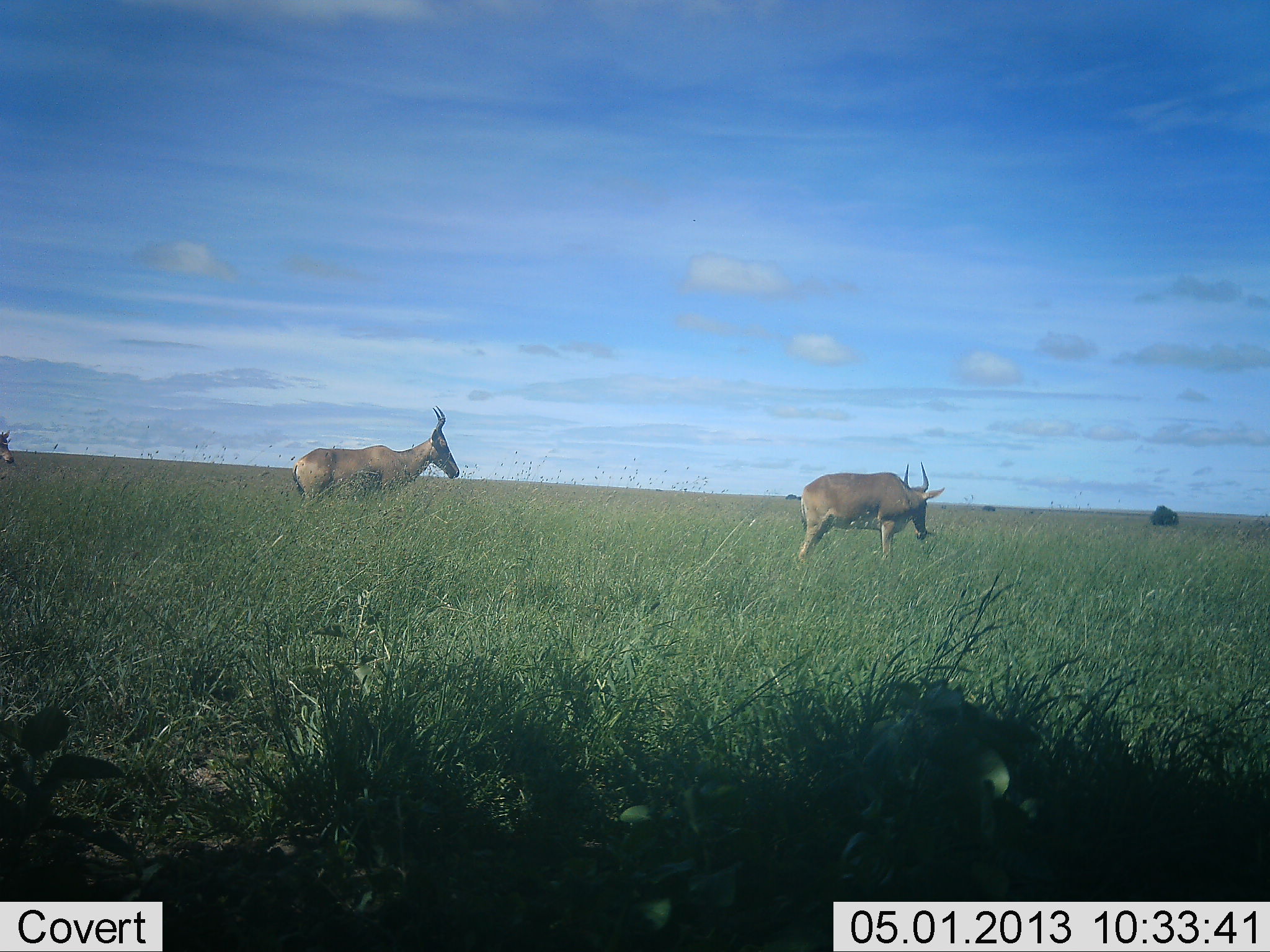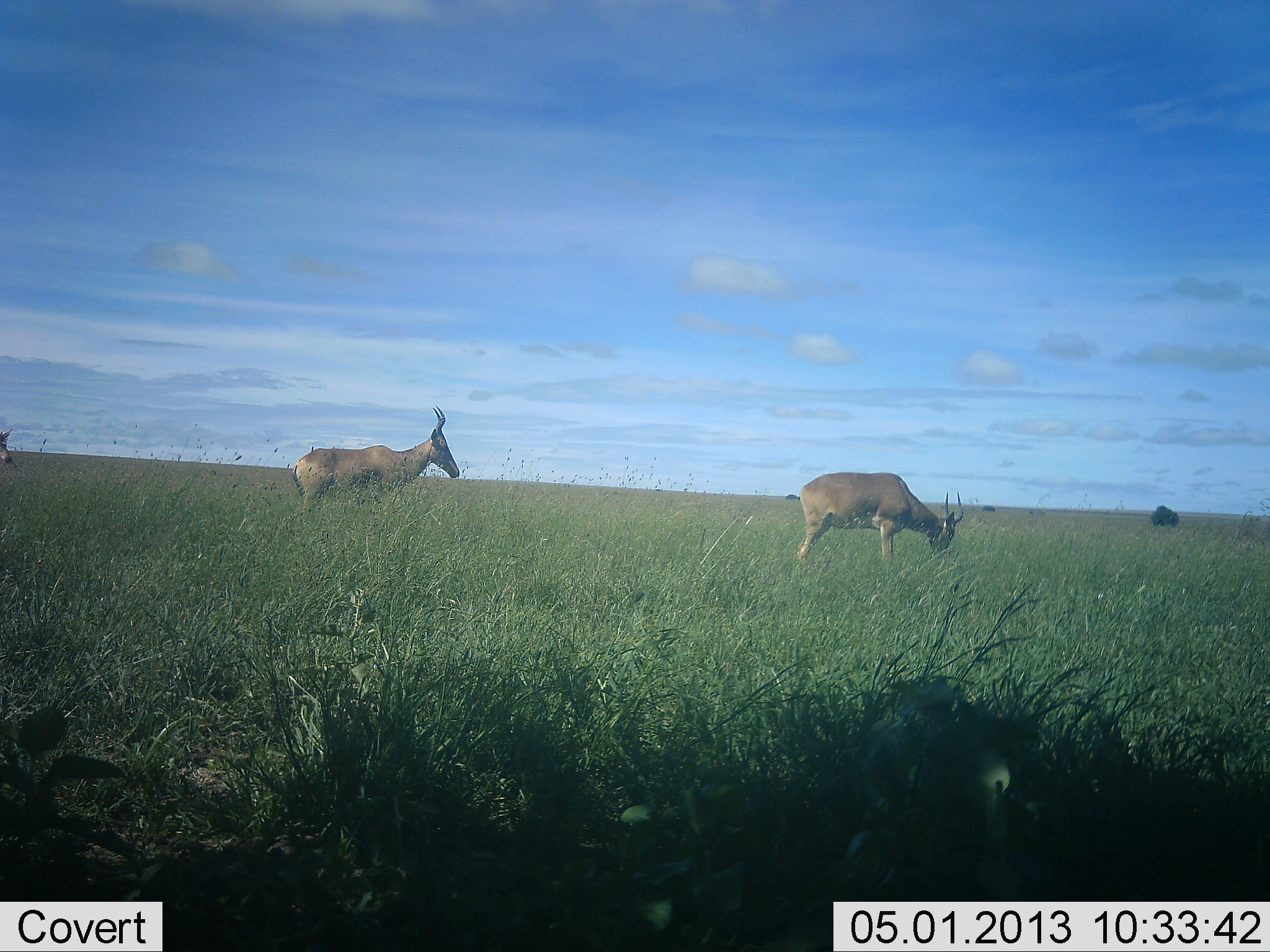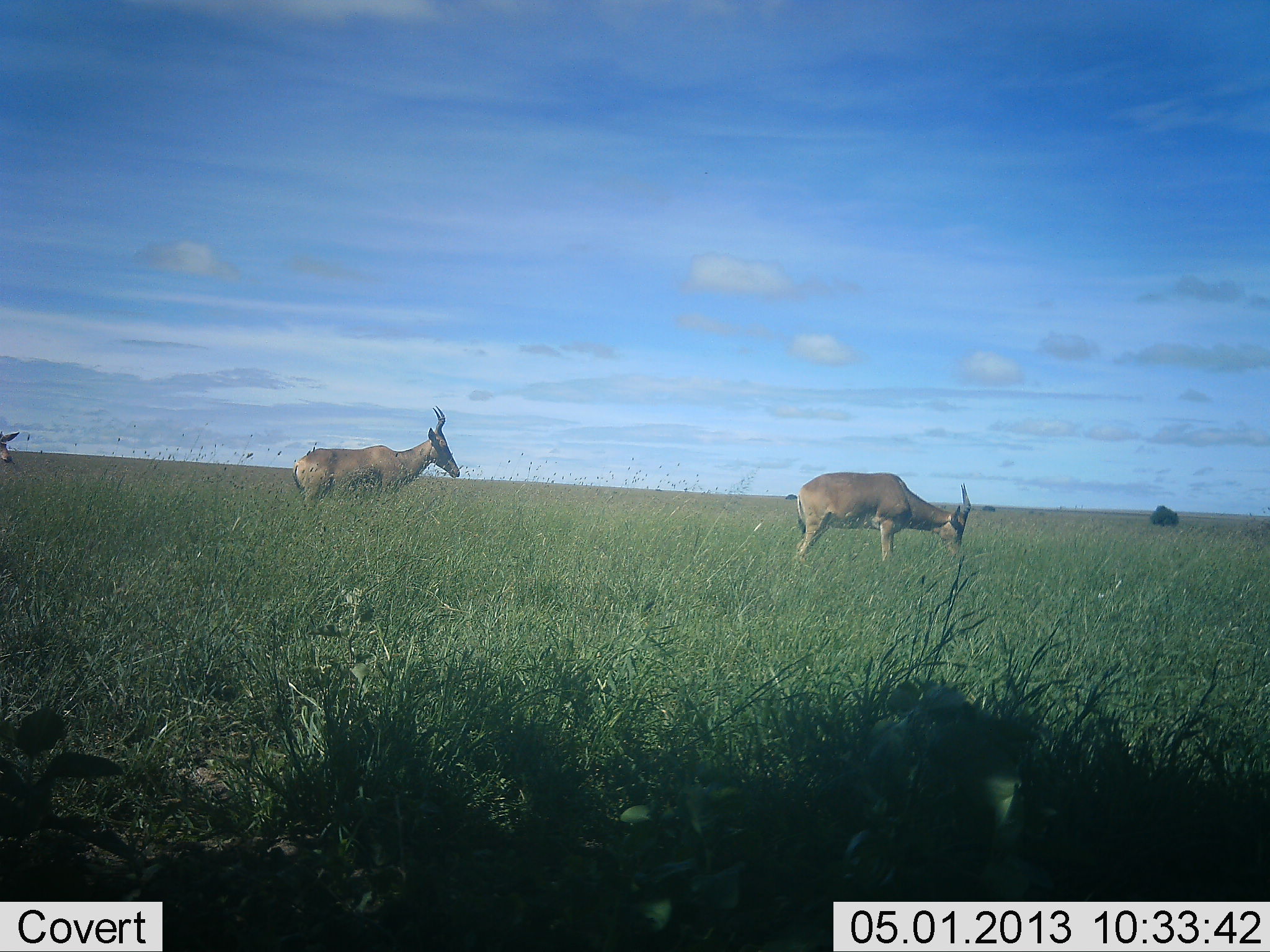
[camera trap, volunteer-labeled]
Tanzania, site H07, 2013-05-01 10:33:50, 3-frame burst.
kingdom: Animalia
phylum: Chordata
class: Mammalia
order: Artiodactyla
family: Bovidae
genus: Alcelaphus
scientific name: Alcelaphus buselaphus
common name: hartebeest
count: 3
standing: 95%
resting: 0%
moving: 0%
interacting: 0%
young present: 5%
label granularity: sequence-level